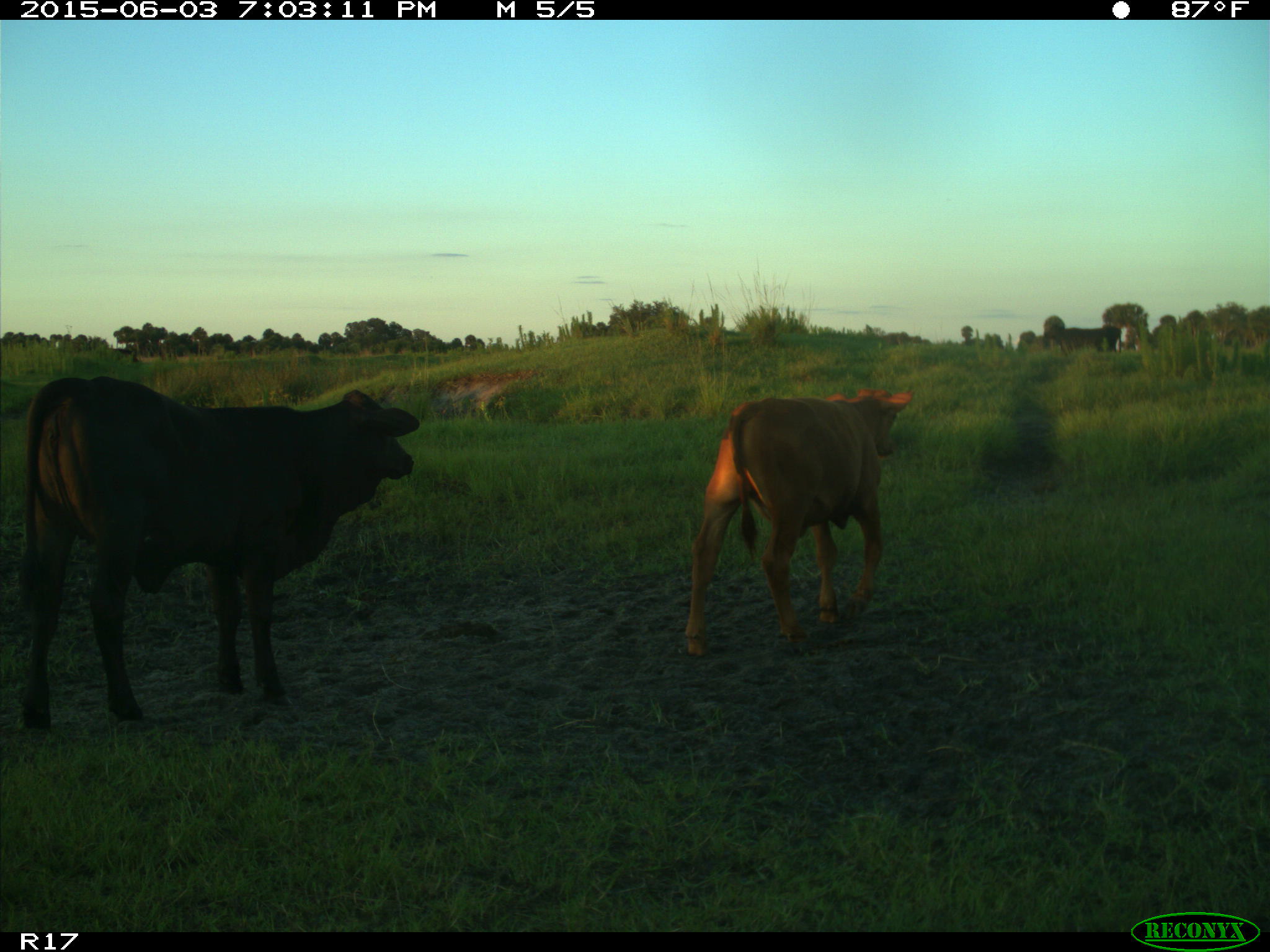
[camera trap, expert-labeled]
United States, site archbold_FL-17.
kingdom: Animalia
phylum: Chordata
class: Mammalia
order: Artiodactyla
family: Bovidae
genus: Bos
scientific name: Bos taurus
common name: domestic cow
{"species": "Bos taurus (domestic cow)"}